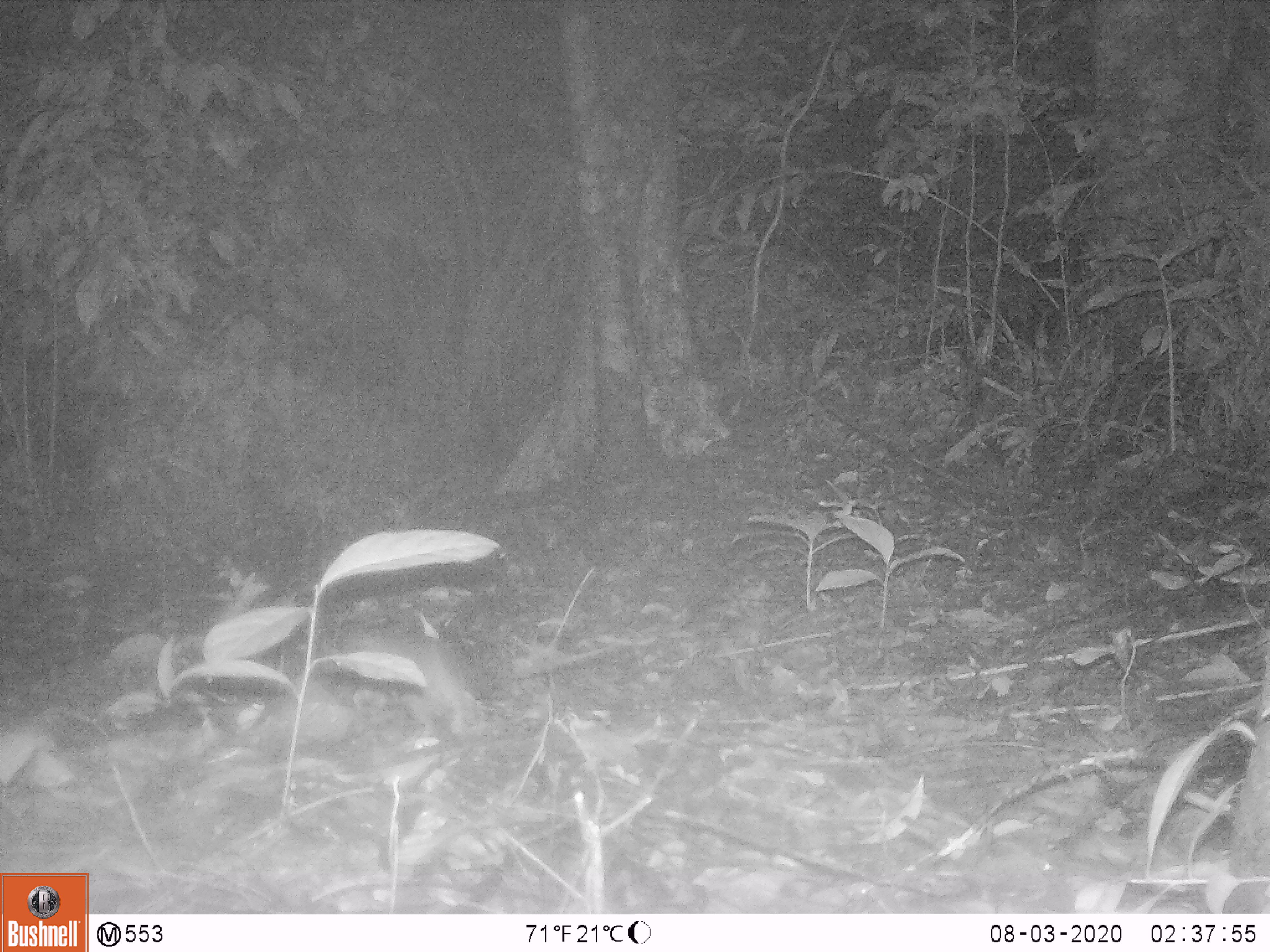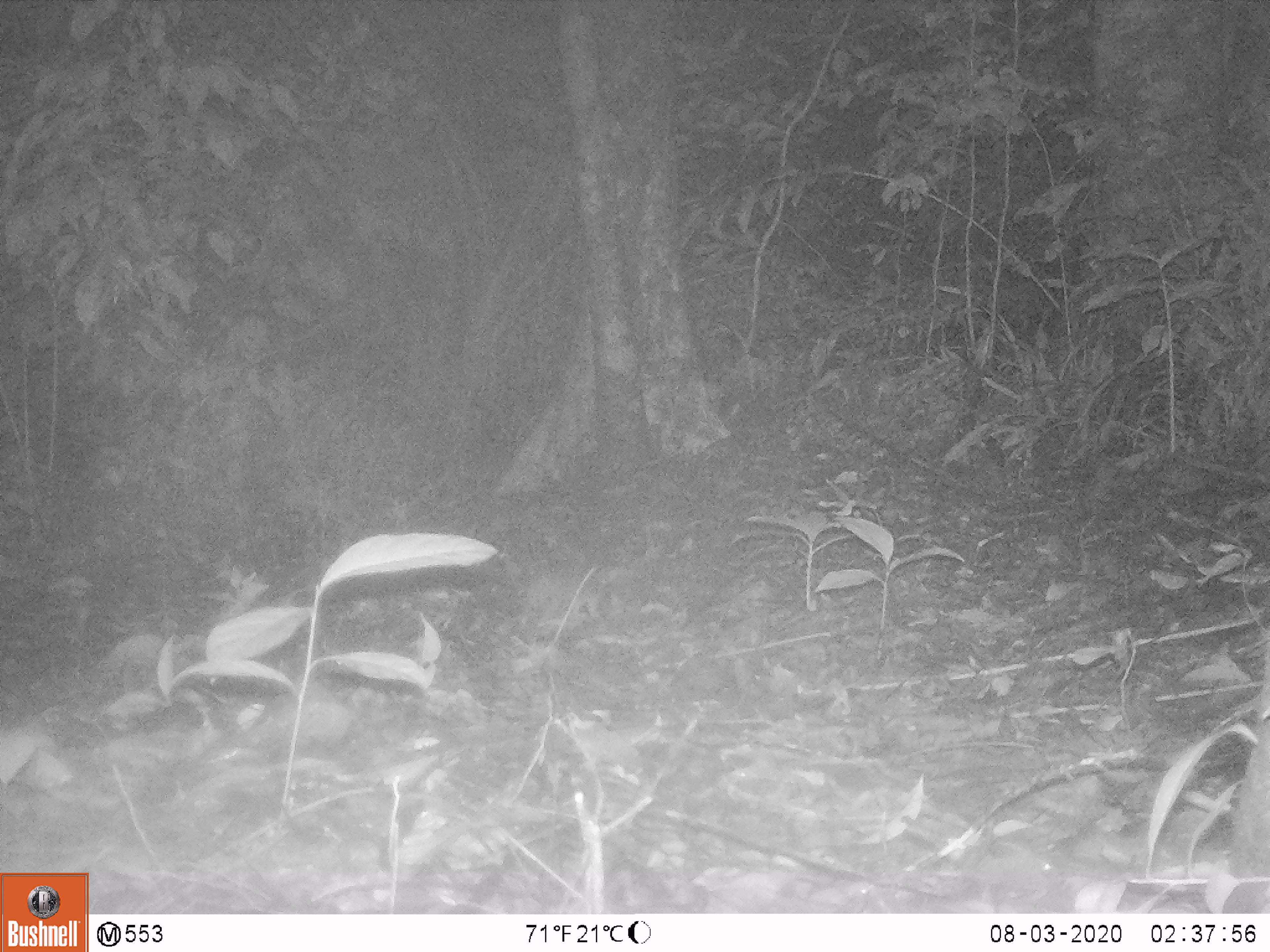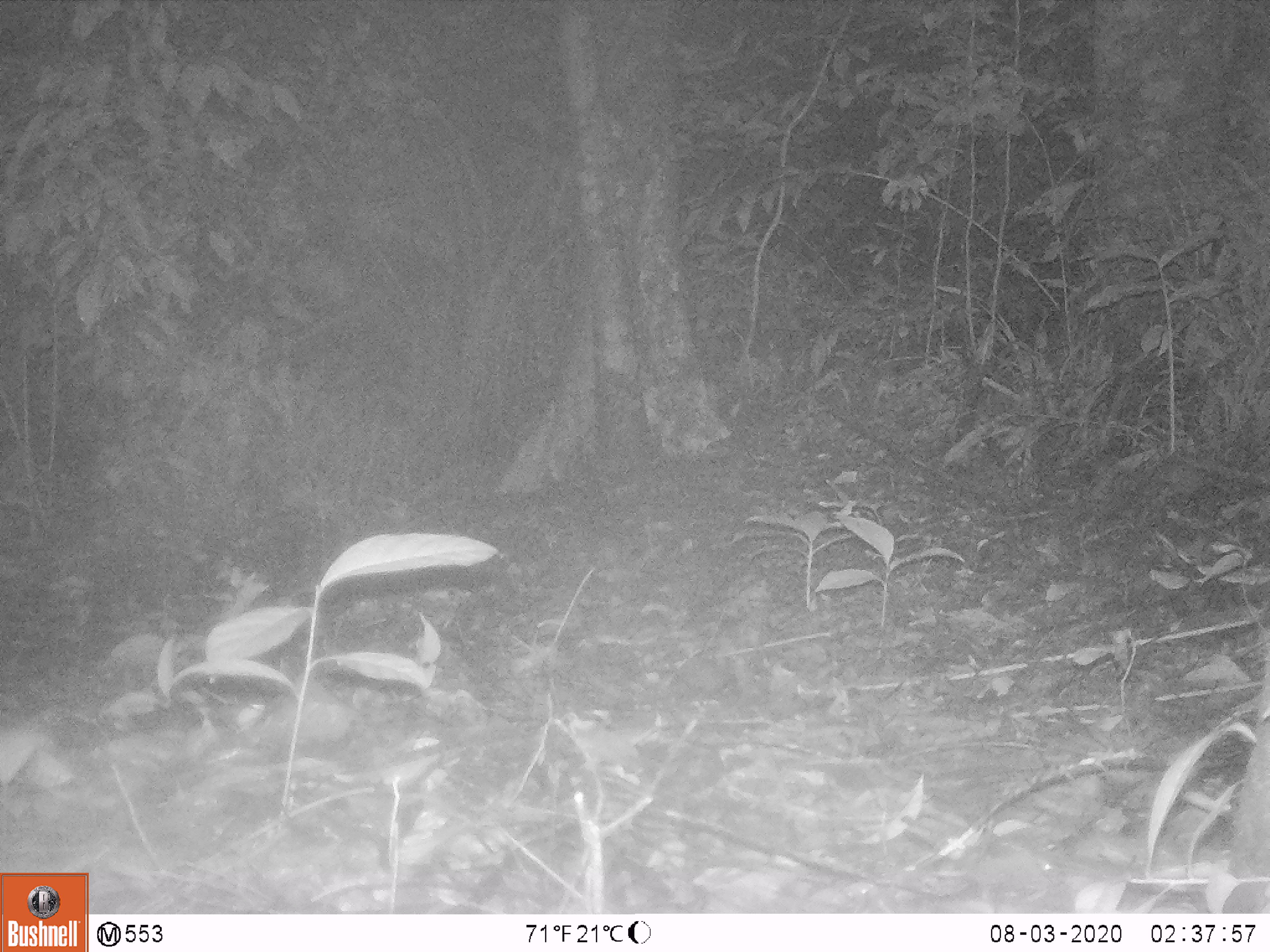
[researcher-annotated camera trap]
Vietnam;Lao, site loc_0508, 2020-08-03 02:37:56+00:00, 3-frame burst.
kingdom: Animalia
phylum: Chordata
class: Mammalia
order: Carnivora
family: Mustelidae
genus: Melogale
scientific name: Melogale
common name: ferret badger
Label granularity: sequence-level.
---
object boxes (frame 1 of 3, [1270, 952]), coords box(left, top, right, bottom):
ferret badger: box(345, 627, 488, 744)